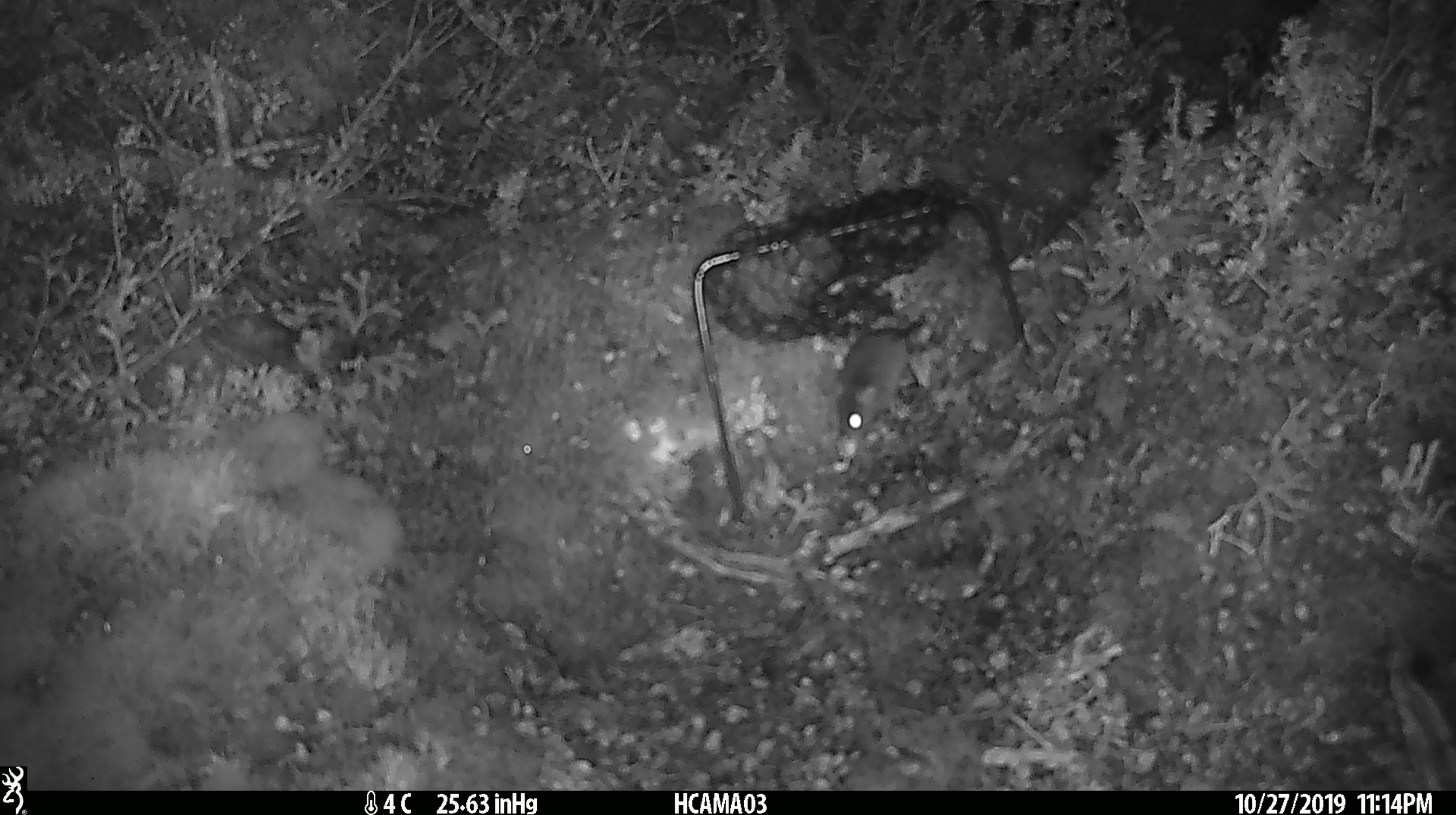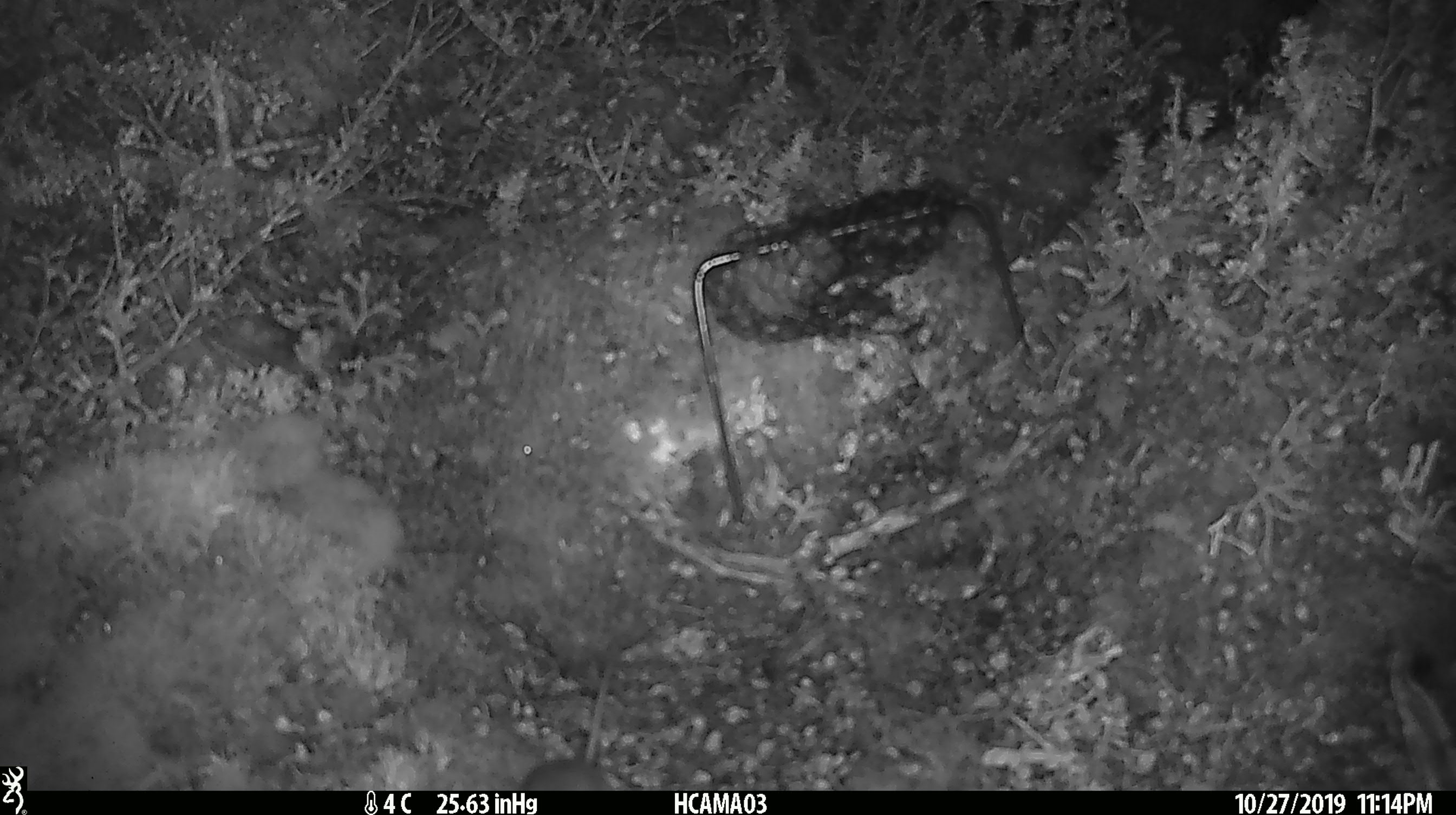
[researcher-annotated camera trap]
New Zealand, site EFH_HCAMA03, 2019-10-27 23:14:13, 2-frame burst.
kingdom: Animalia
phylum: Chordata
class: Mammalia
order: Rodentia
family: Muridae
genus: Mus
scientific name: Mus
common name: mouse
Mouse (Mus).